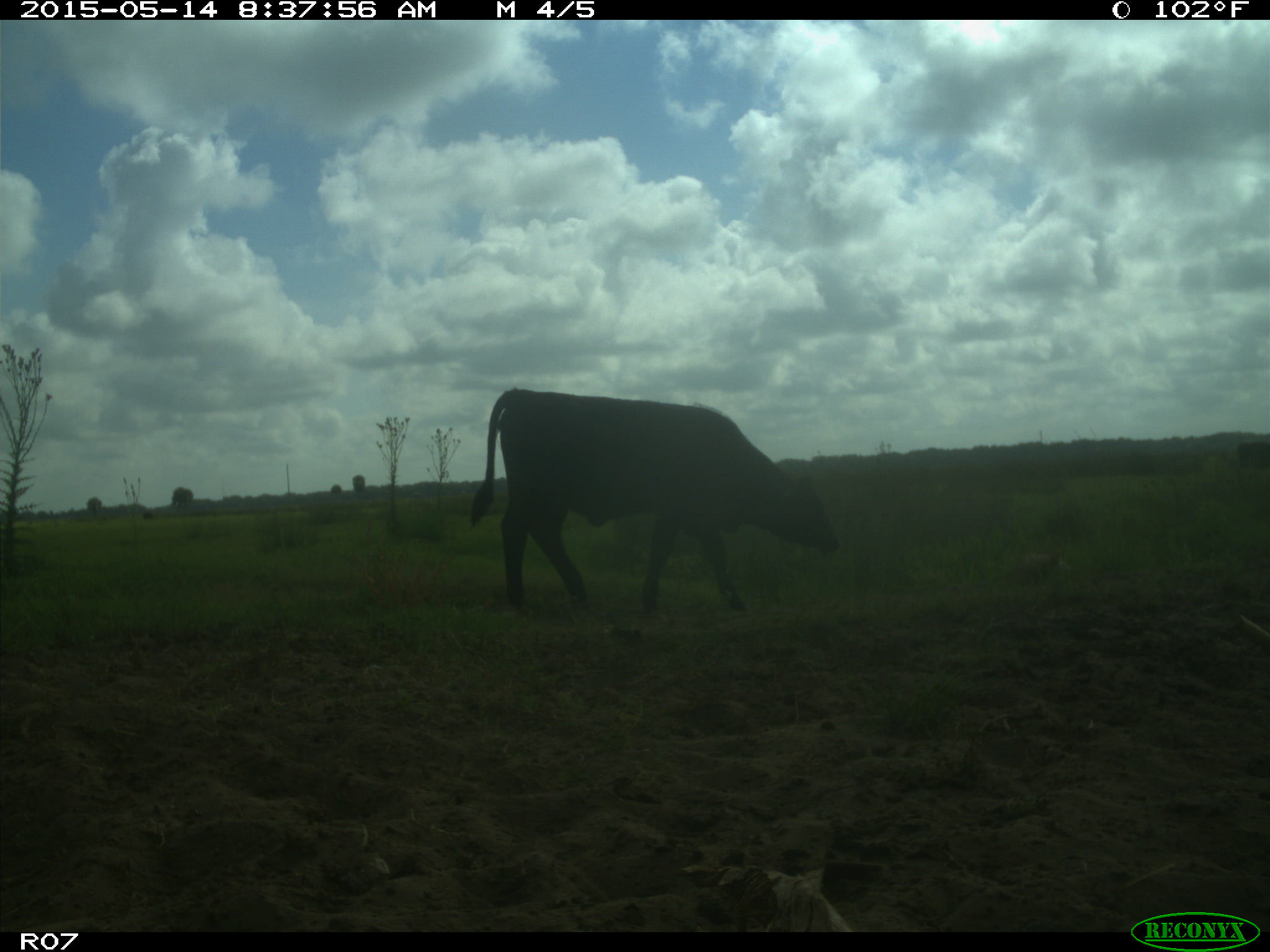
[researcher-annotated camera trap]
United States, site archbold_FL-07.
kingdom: Animalia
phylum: Chordata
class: Mammalia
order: Artiodactyla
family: Bovidae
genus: Bos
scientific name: Bos taurus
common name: domestic cow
Bos taurus (domestic cow).